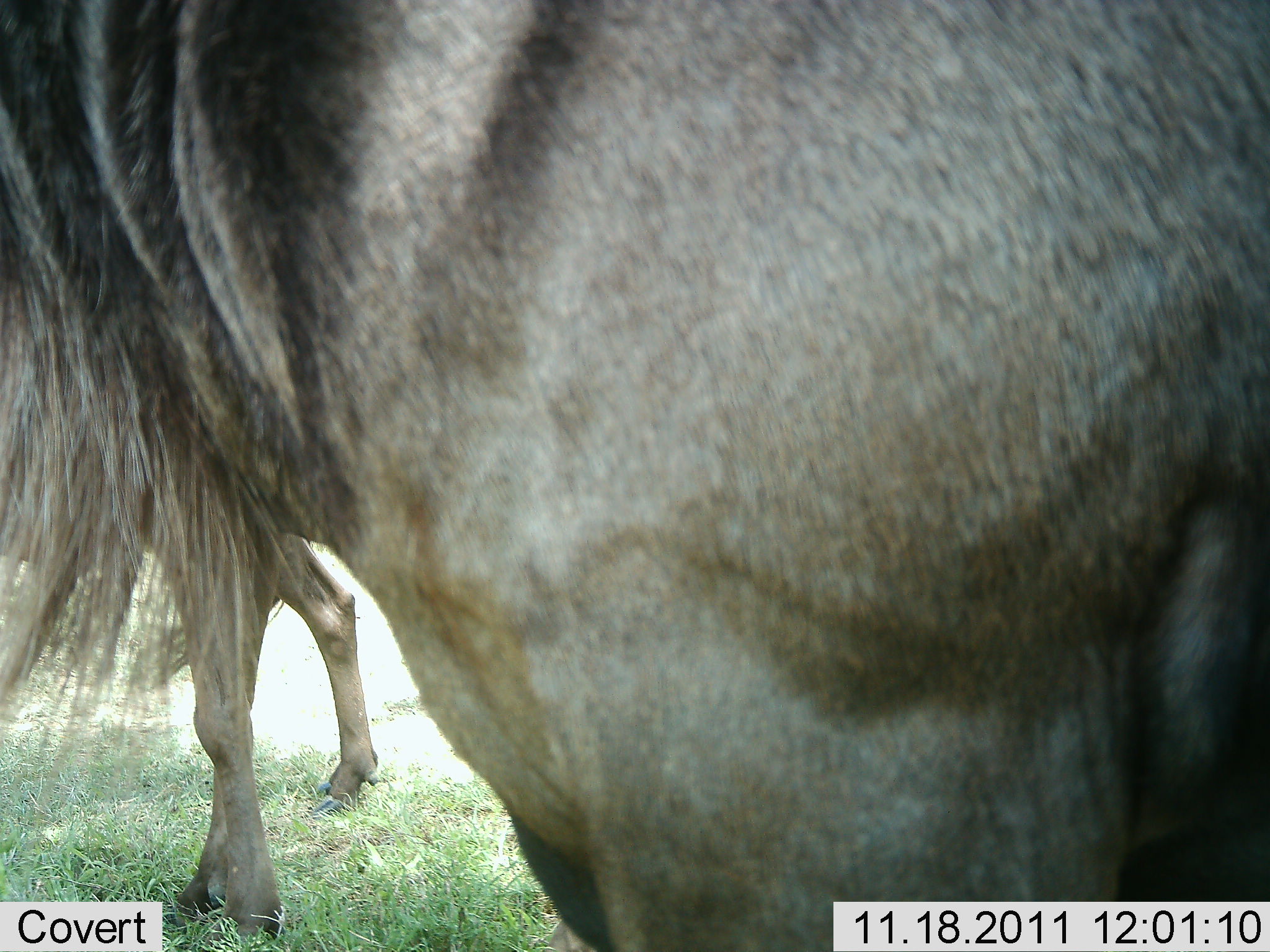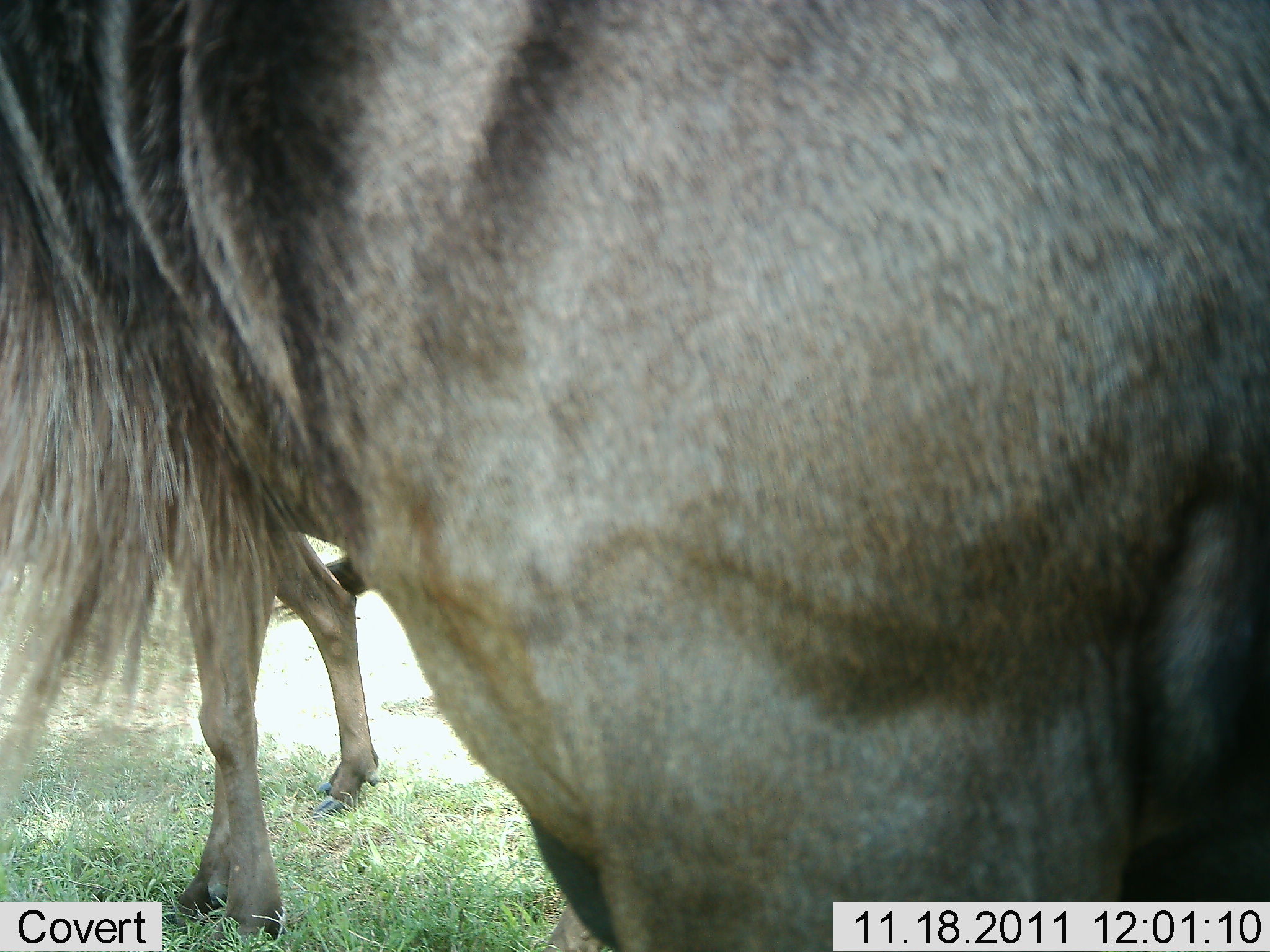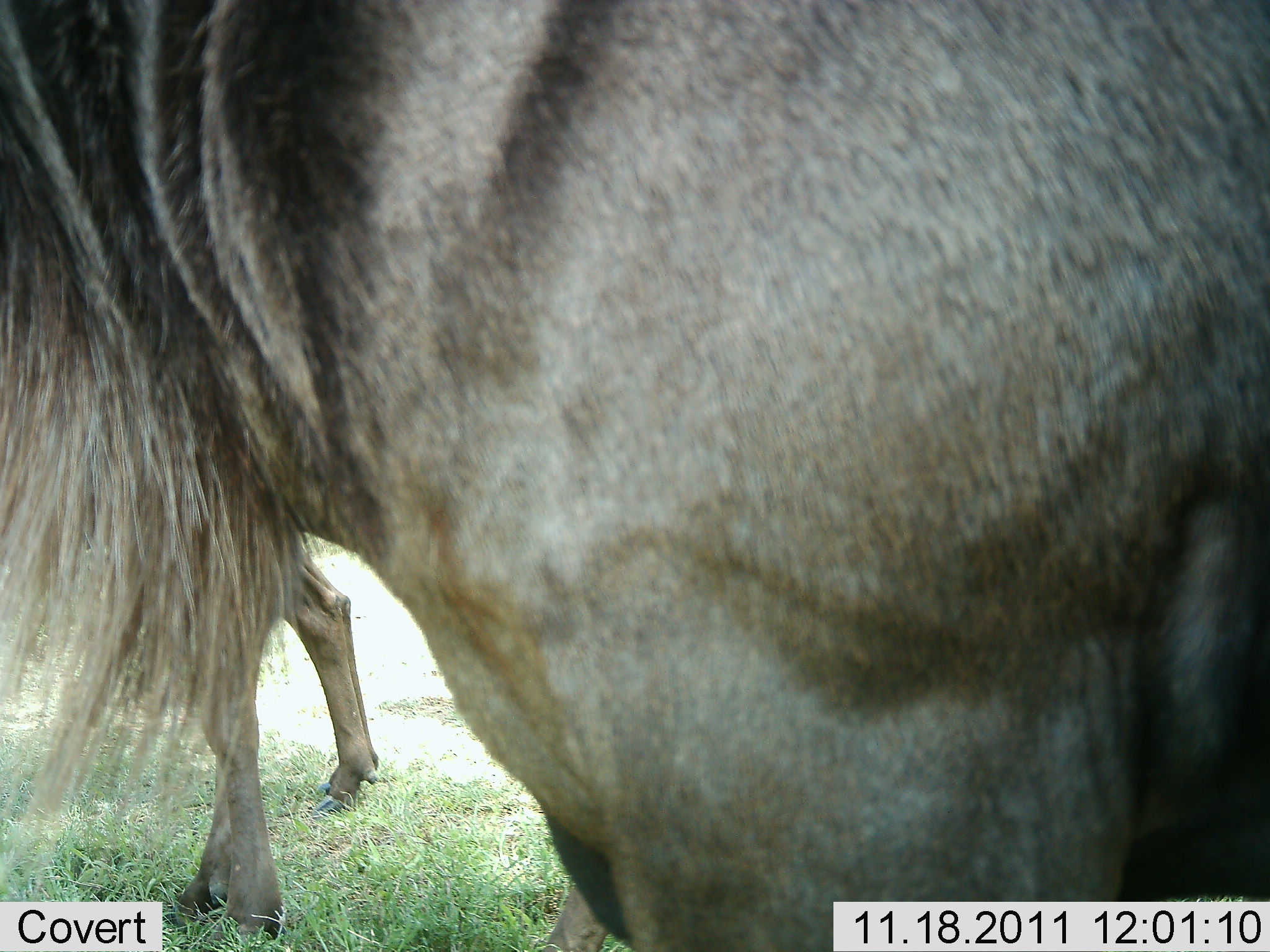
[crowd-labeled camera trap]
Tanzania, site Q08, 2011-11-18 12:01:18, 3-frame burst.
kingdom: Animalia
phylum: Chordata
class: Mammalia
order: Artiodactyla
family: Bovidae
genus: Connochaetes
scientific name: Connochaetes taurinus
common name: blue wildebeest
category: wildebeest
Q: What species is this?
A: Wildebeest (blue wildebeest) (Connochaetes taurinus).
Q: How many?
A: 2.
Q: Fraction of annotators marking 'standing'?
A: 92%.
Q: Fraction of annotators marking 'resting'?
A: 0%.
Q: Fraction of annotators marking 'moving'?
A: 8%.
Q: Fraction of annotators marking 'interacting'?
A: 0%.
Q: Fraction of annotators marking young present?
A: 0%.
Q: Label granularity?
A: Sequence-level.